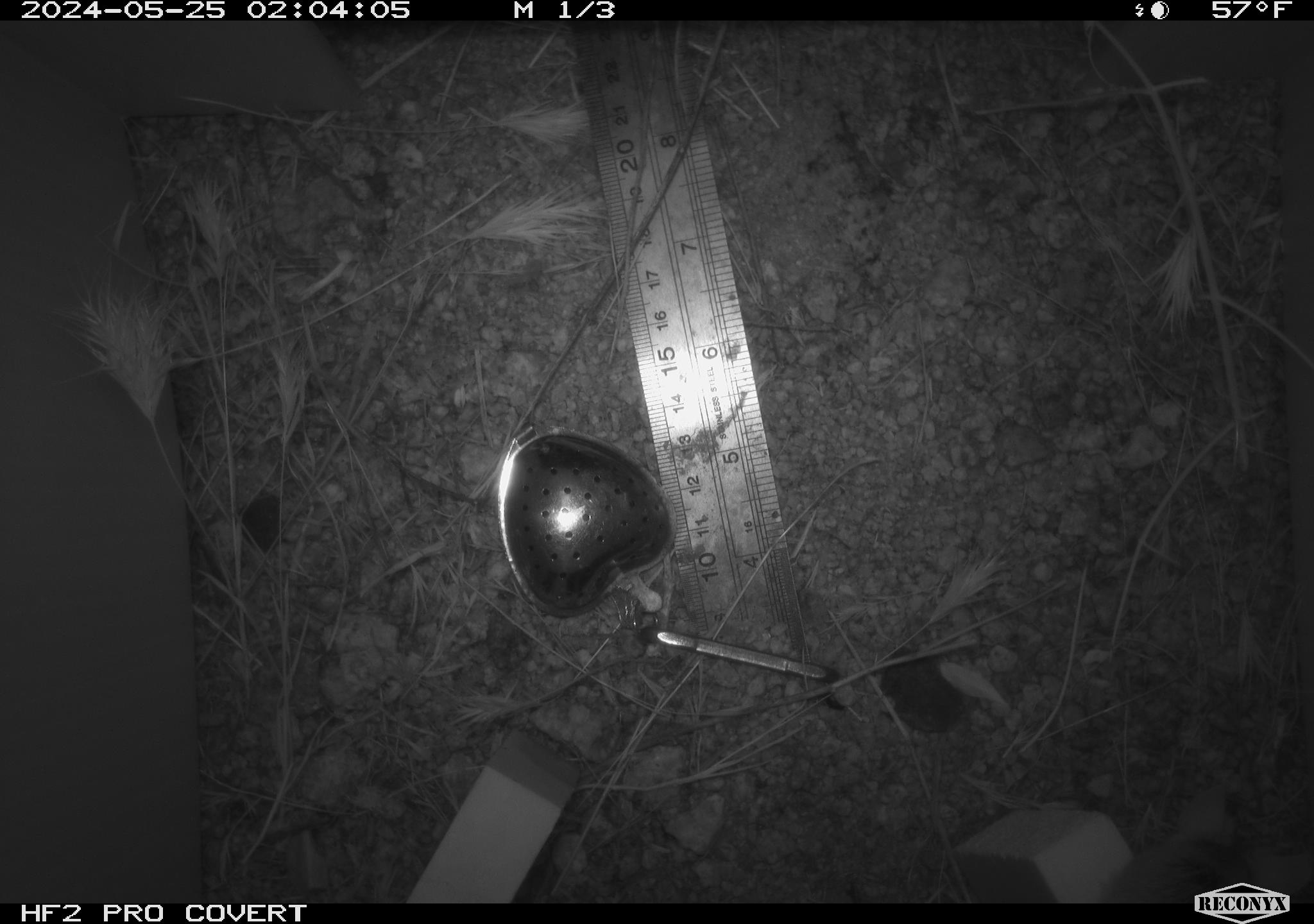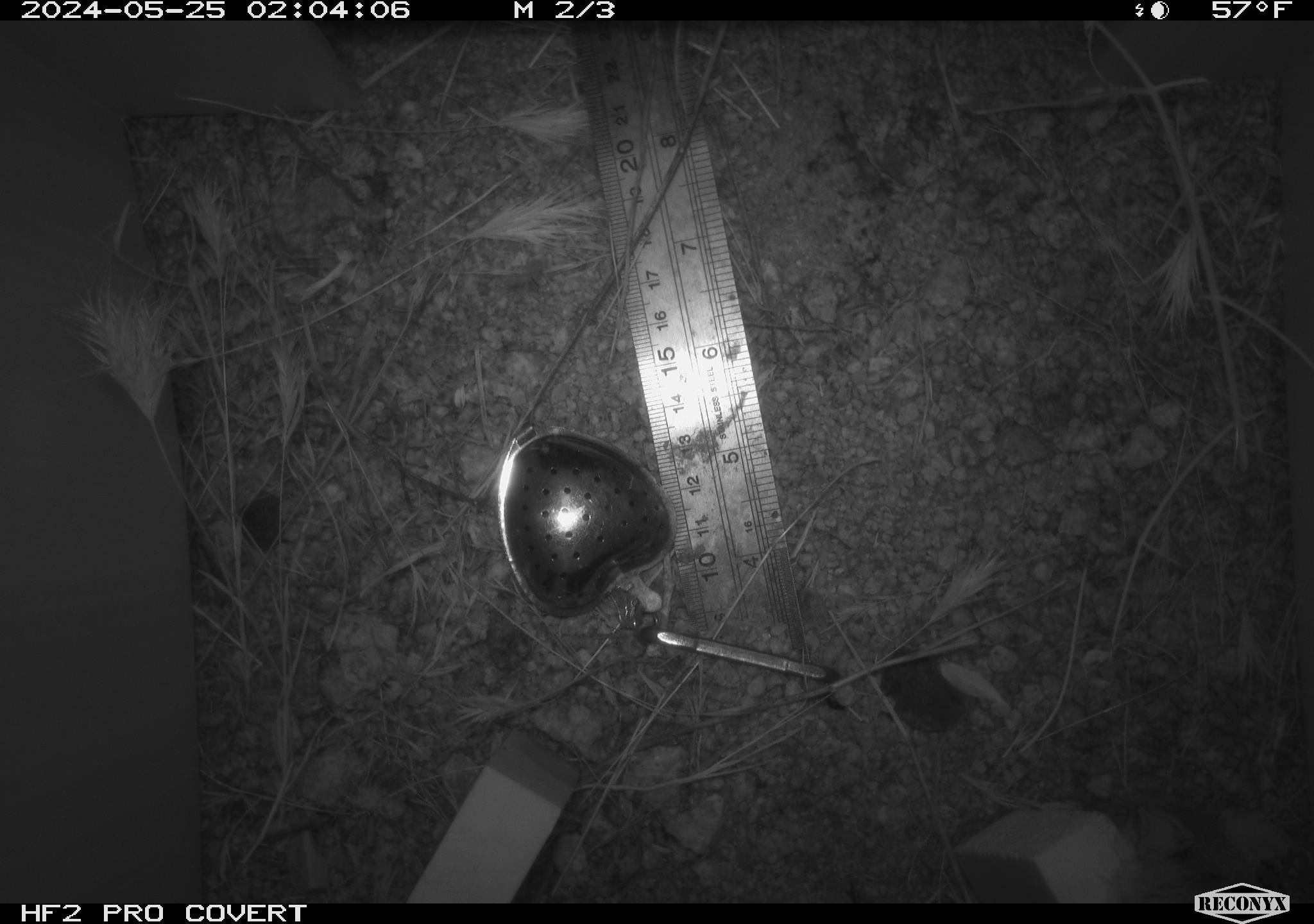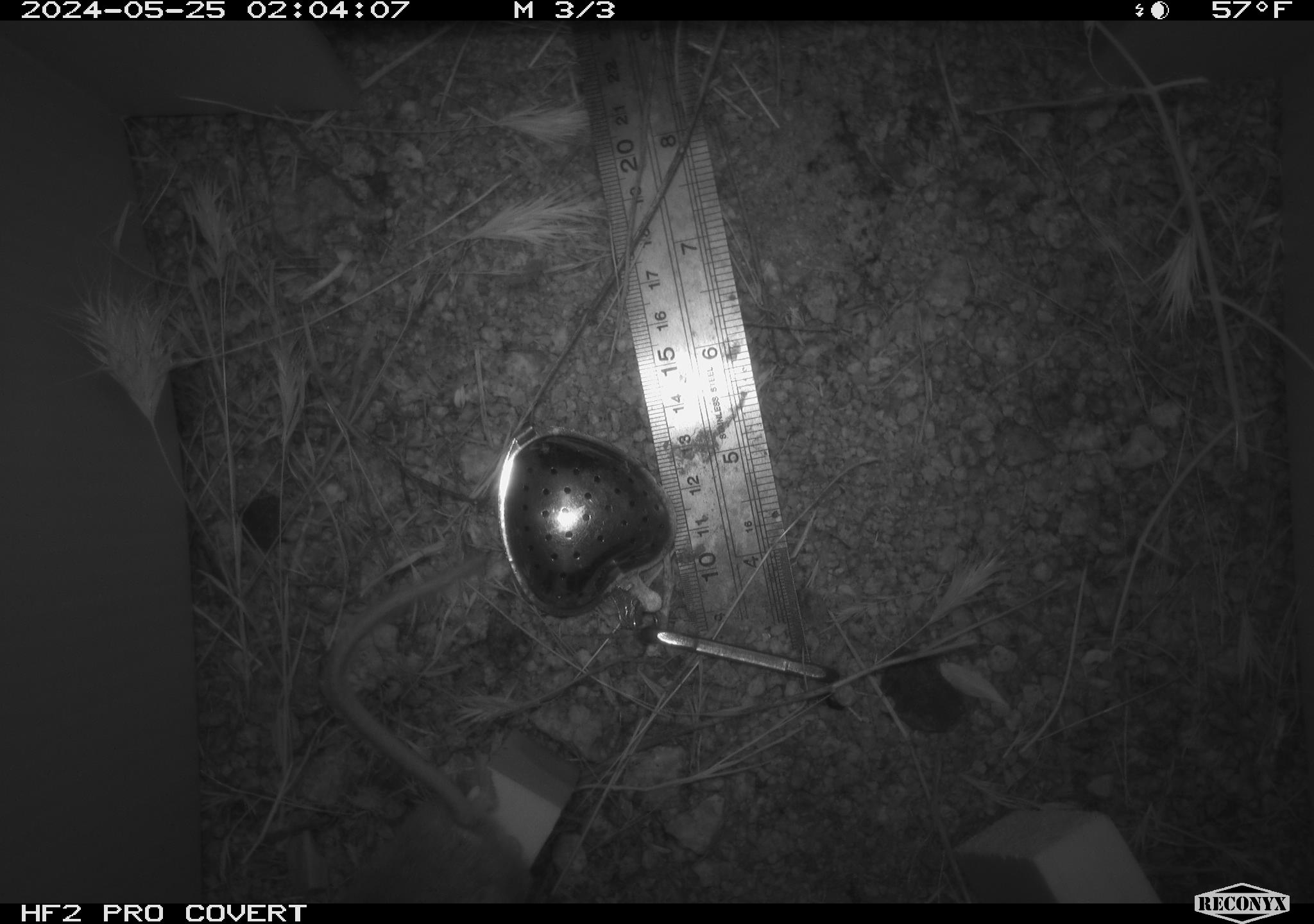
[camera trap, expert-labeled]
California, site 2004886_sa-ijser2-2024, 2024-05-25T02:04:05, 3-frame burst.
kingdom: Animalia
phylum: Chordata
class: Mammalia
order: Rodentia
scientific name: Rodentia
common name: mouse species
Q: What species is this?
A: Mouse species (Rodentia).